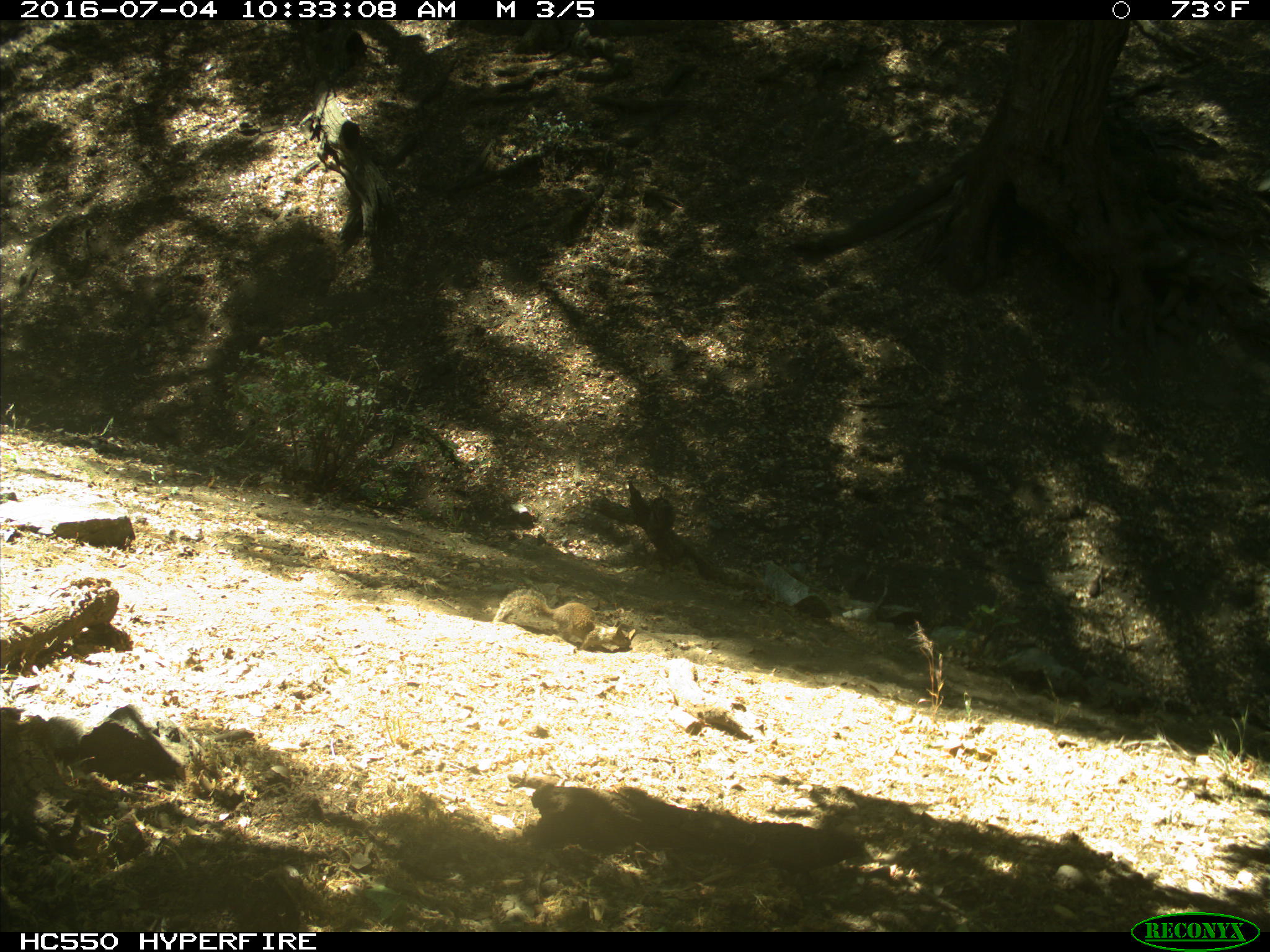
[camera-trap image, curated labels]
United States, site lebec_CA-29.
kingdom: Animalia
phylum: Chordata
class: Mammalia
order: Rodentia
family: Sciuridae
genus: Otospermophilus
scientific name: Otospermophilus beecheyi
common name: california ground squirrel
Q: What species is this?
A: Otospermophilus beecheyi (california ground squirrel).